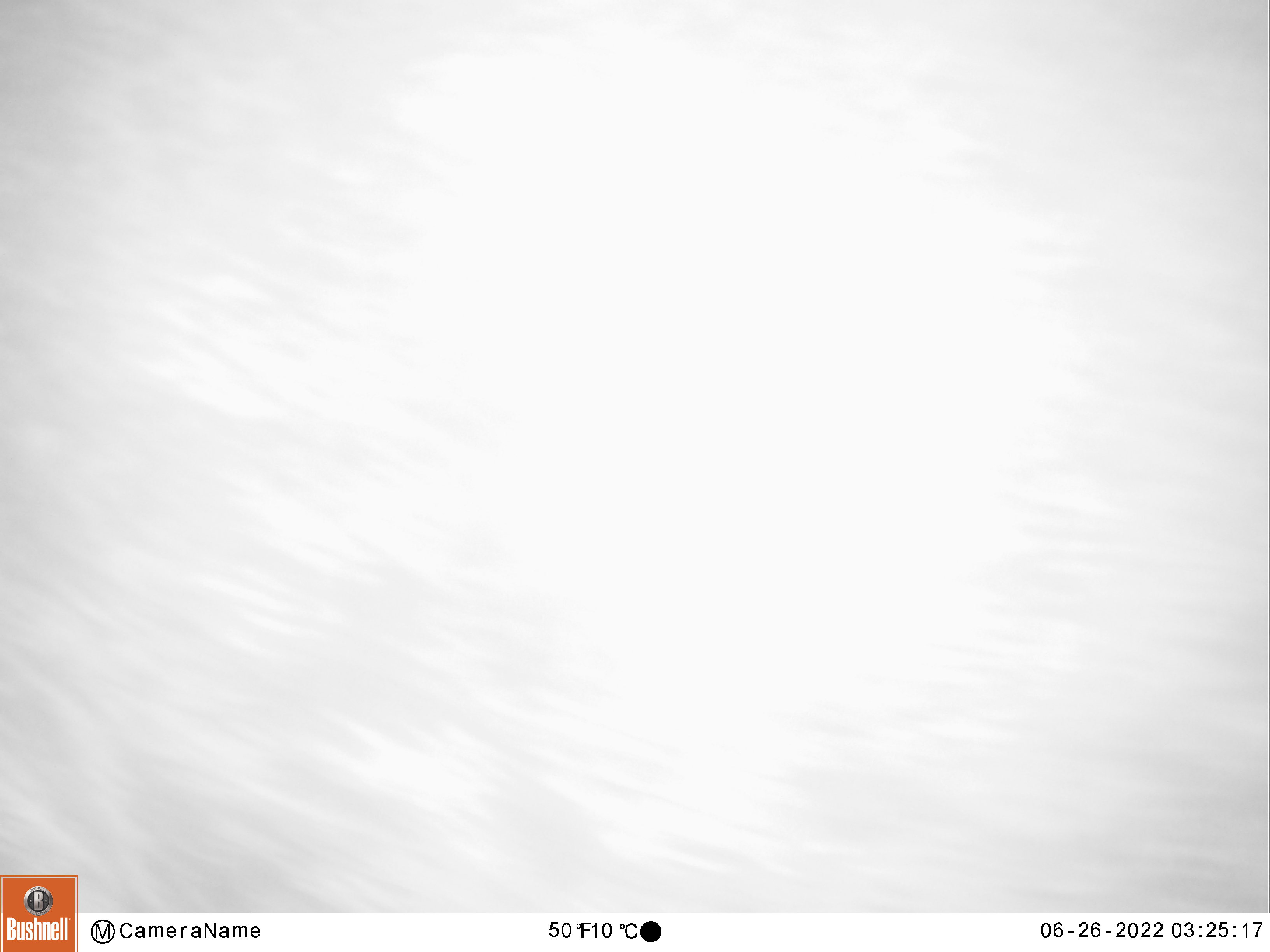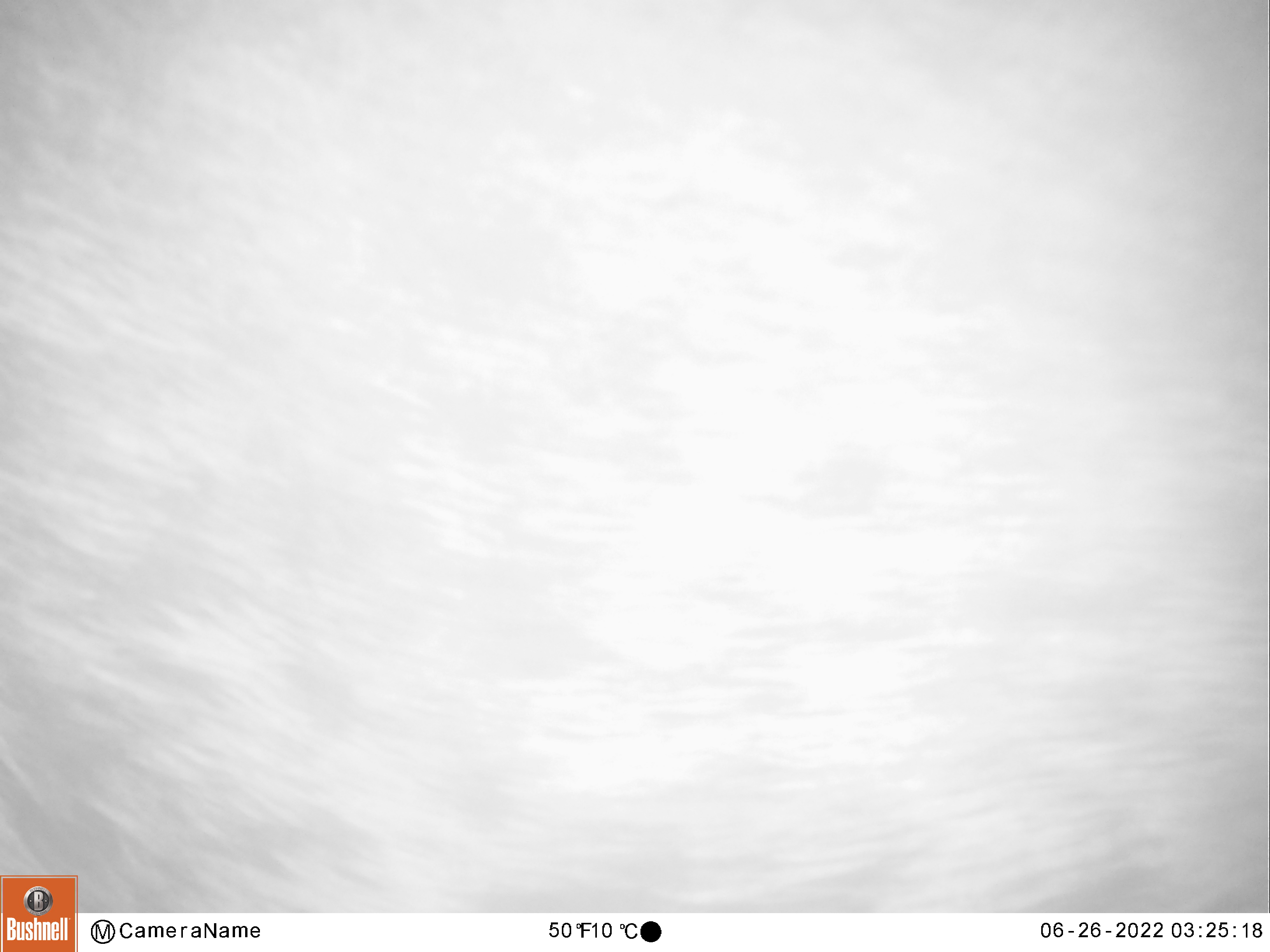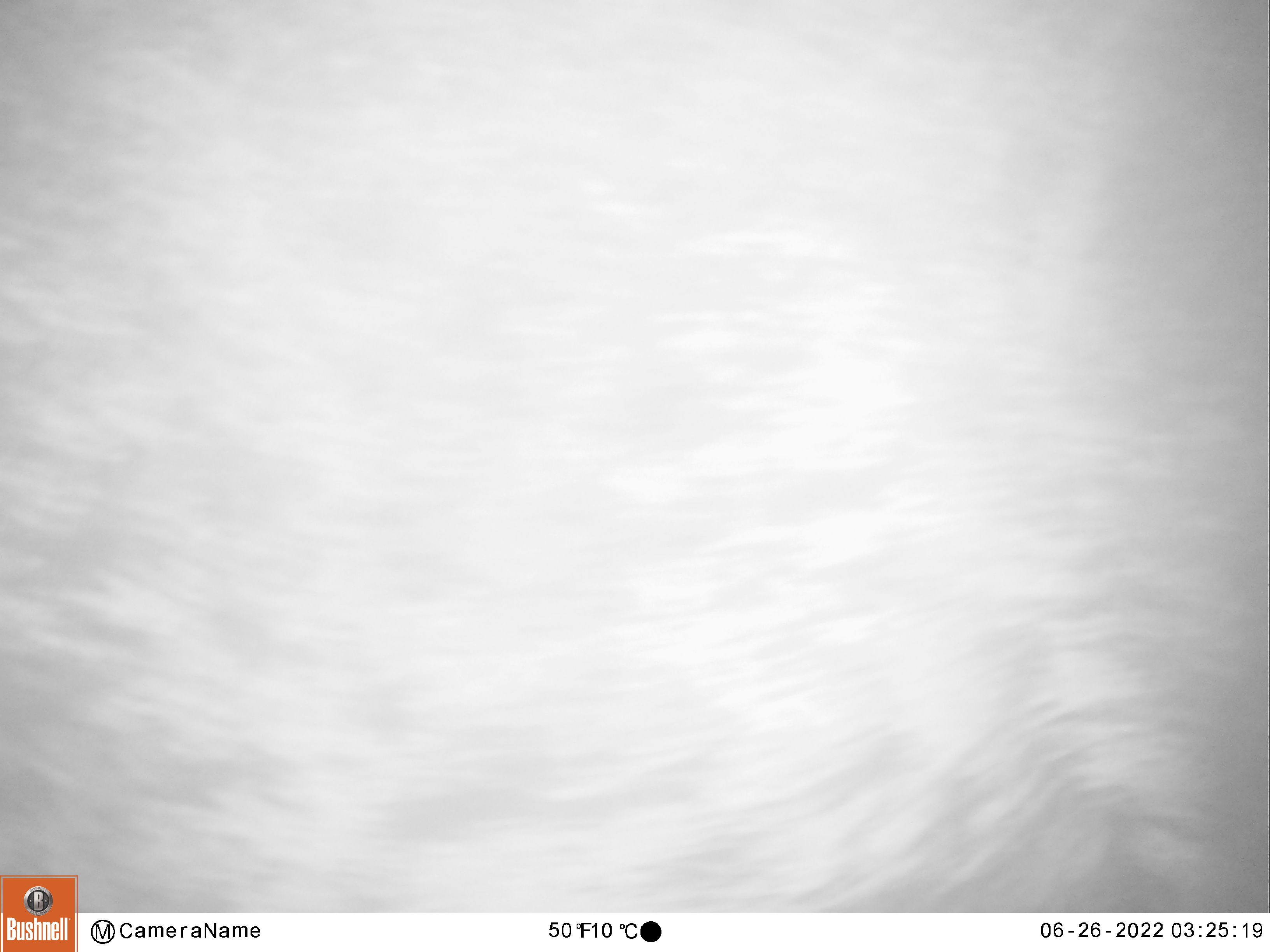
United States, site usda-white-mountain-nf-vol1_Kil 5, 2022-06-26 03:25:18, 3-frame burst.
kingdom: Animalia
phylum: Chordata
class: Mammalia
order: Artiodactyla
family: Cervidae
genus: Alces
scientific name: Alces alces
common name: moose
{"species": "moose (Alces alces)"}